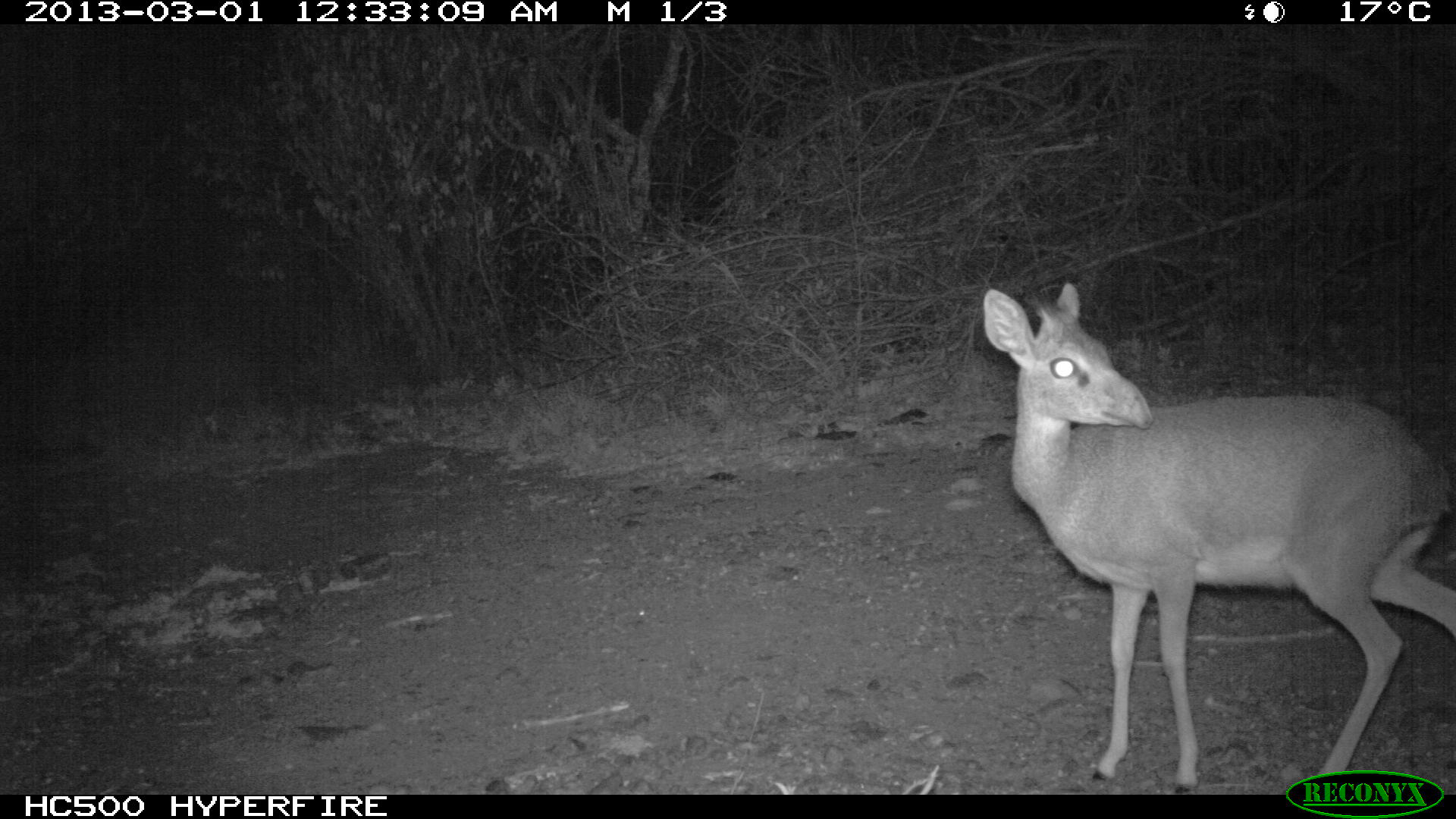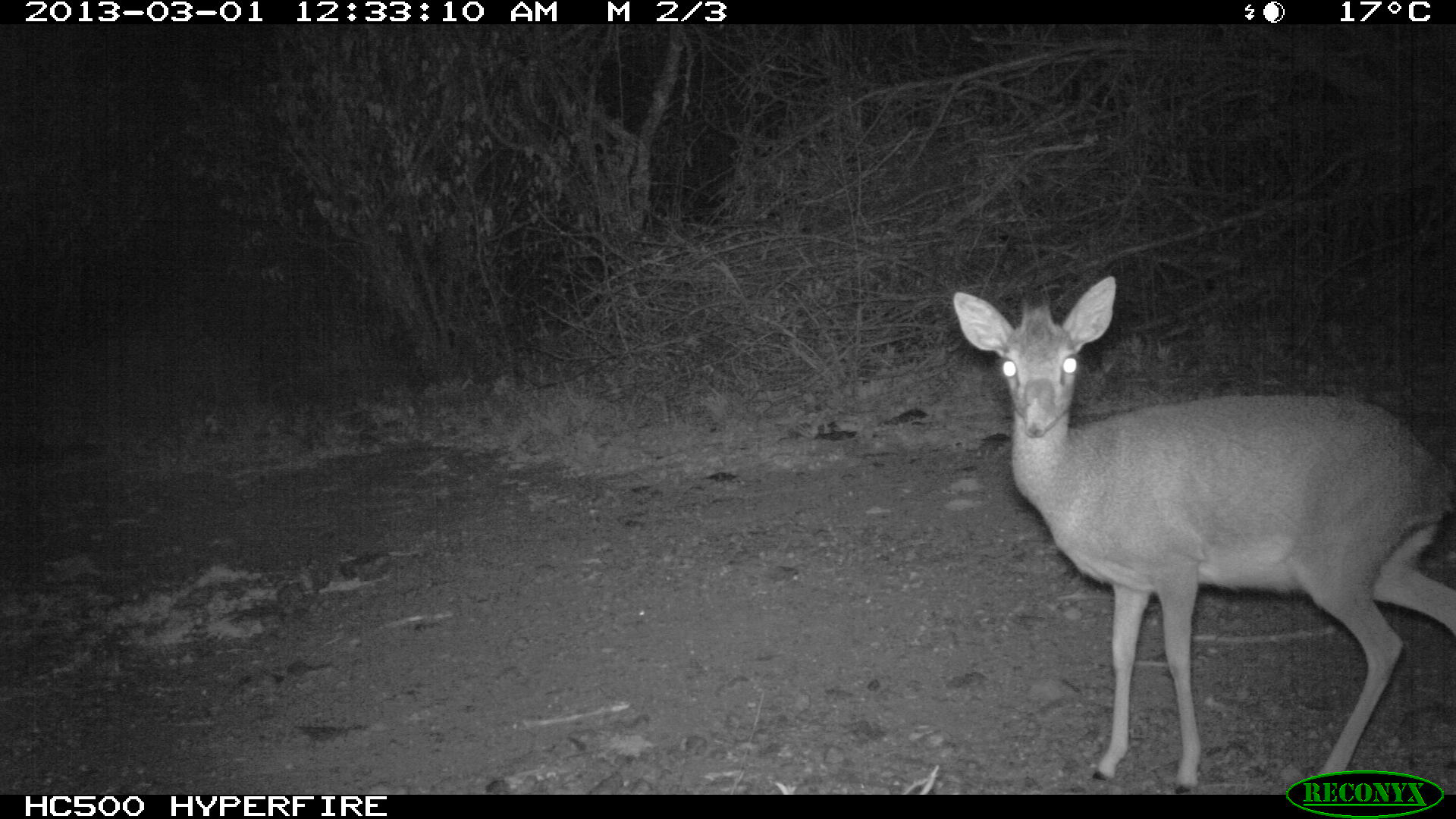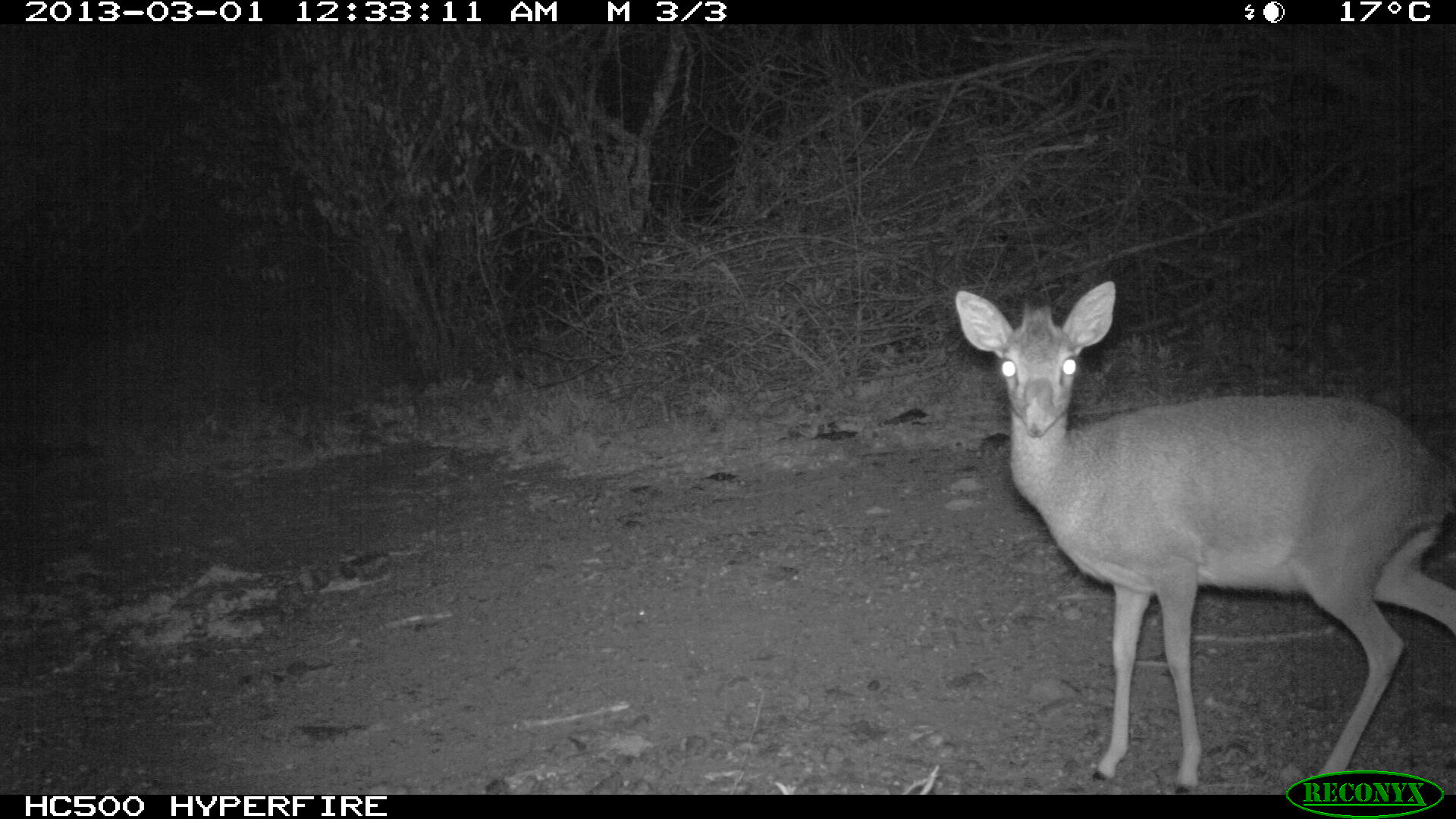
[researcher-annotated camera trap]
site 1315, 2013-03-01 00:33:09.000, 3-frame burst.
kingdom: Animalia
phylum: Chordata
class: Mammalia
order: Artiodactyla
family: Bovidae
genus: Madoqua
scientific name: Madoqua guentheri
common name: günther's dik-dik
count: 1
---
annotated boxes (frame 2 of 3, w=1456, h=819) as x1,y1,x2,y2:
madoqua guentheri: 949,274,1456,795